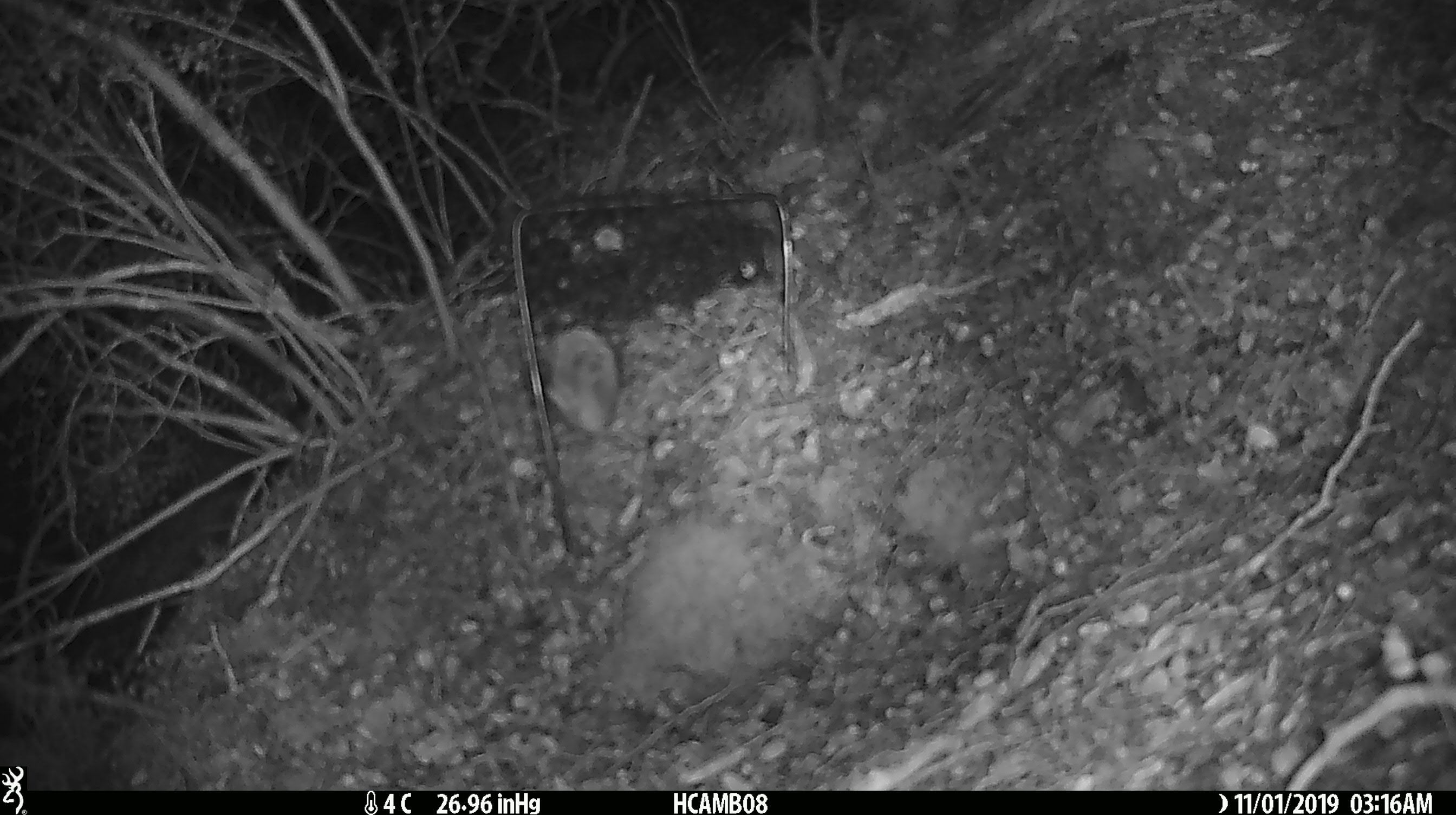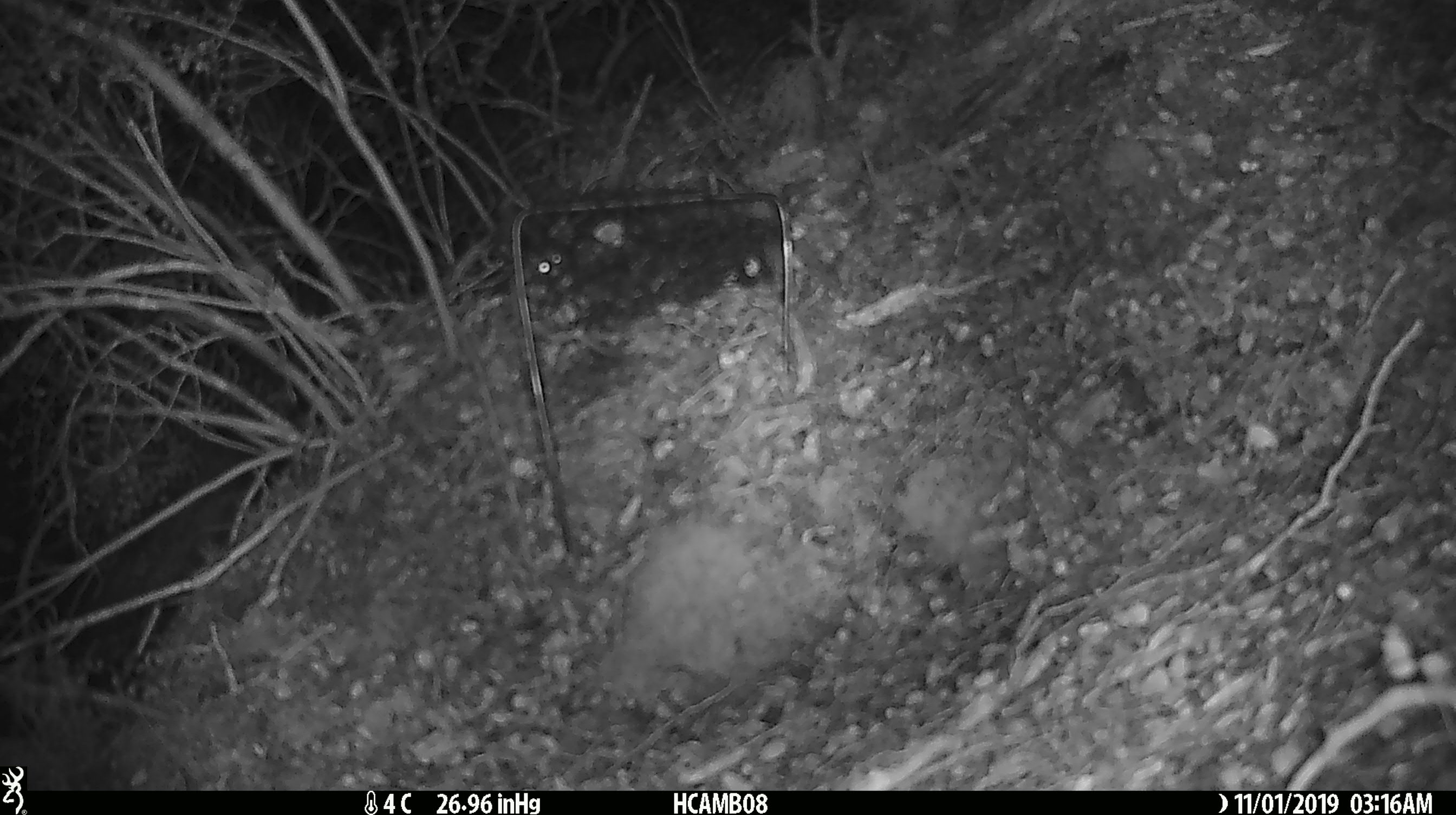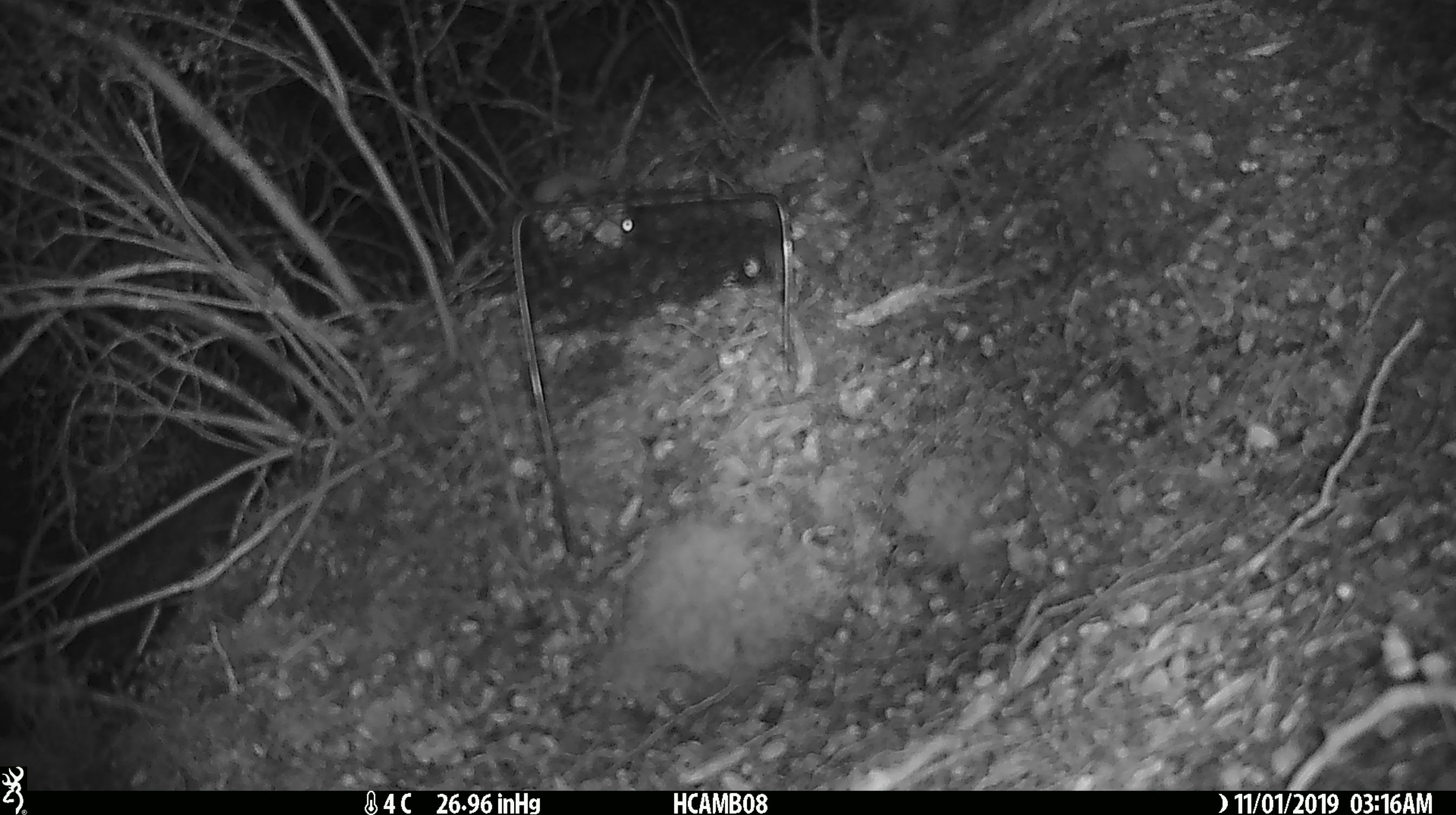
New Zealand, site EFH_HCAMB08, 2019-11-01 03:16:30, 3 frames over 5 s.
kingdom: Animalia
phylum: Chordata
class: Mammalia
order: Rodentia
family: Muridae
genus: Mus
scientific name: Mus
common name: mouse